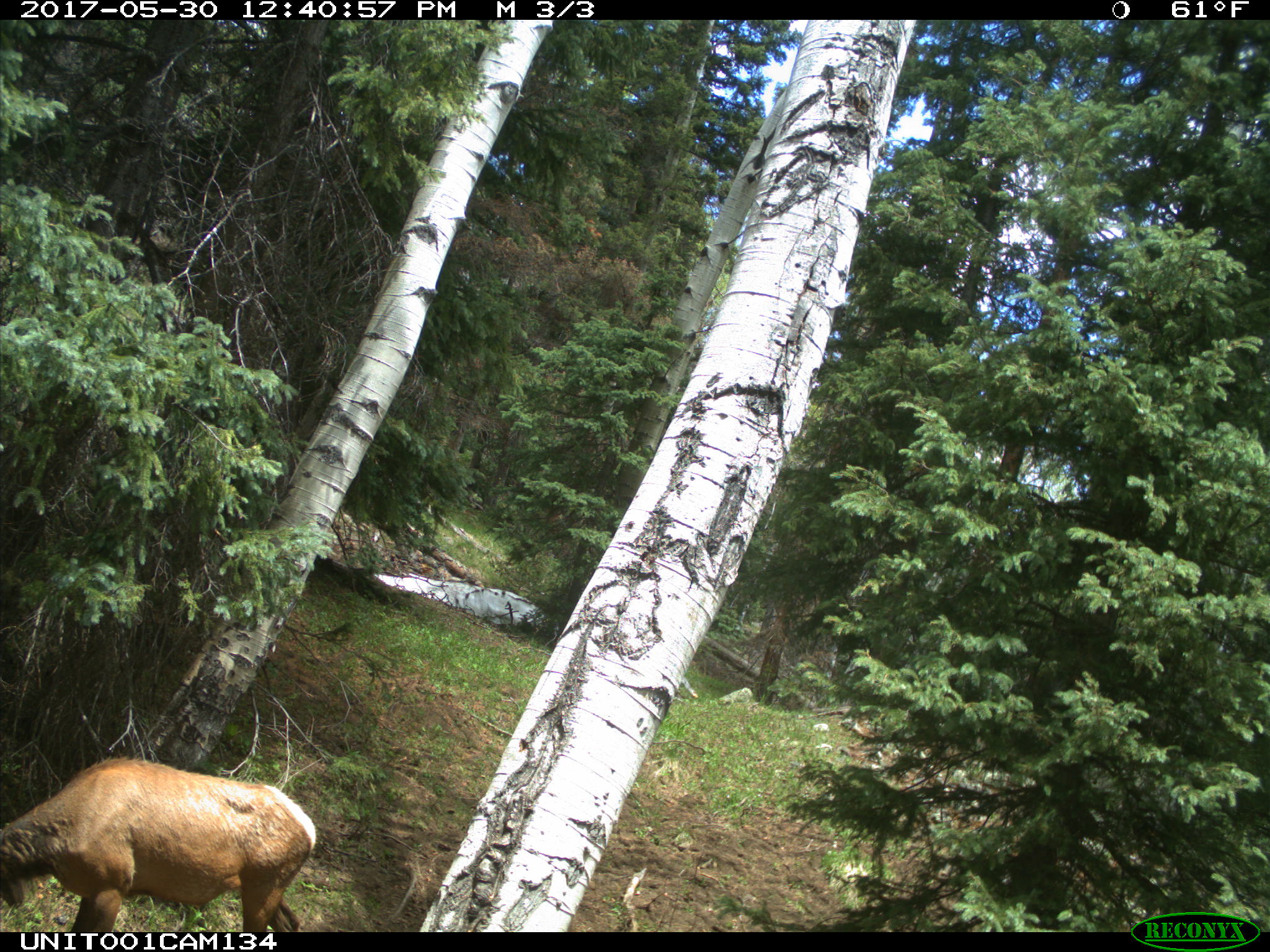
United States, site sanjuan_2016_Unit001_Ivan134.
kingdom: Animalia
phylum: Chordata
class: Mammalia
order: Artiodactyla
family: Cervidae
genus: Cervus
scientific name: Cervus elaphus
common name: red deer